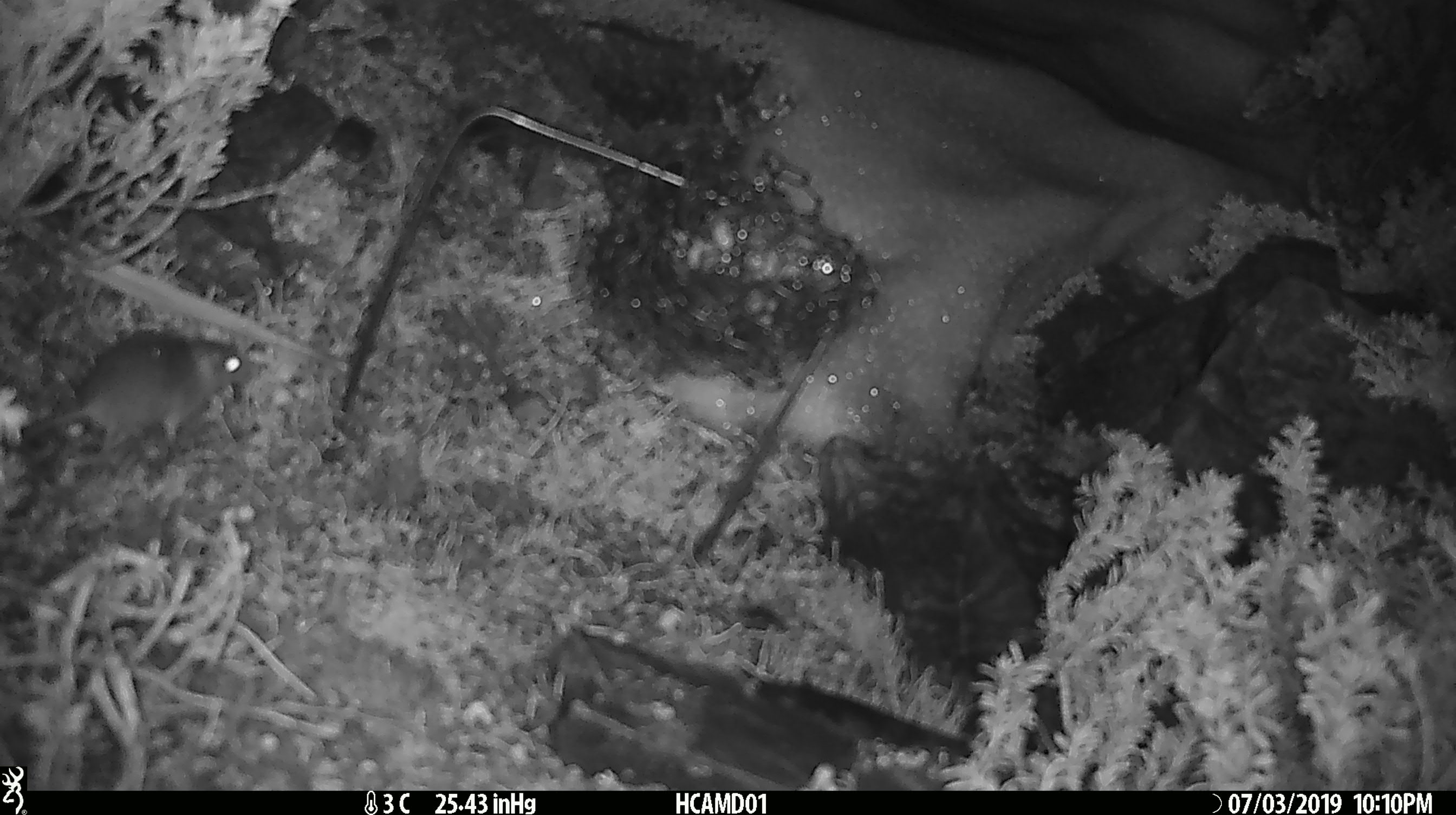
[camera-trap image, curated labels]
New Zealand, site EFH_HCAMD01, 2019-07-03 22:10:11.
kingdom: Animalia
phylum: Chordata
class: Mammalia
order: Rodentia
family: Muridae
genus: Mus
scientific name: Mus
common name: mouse